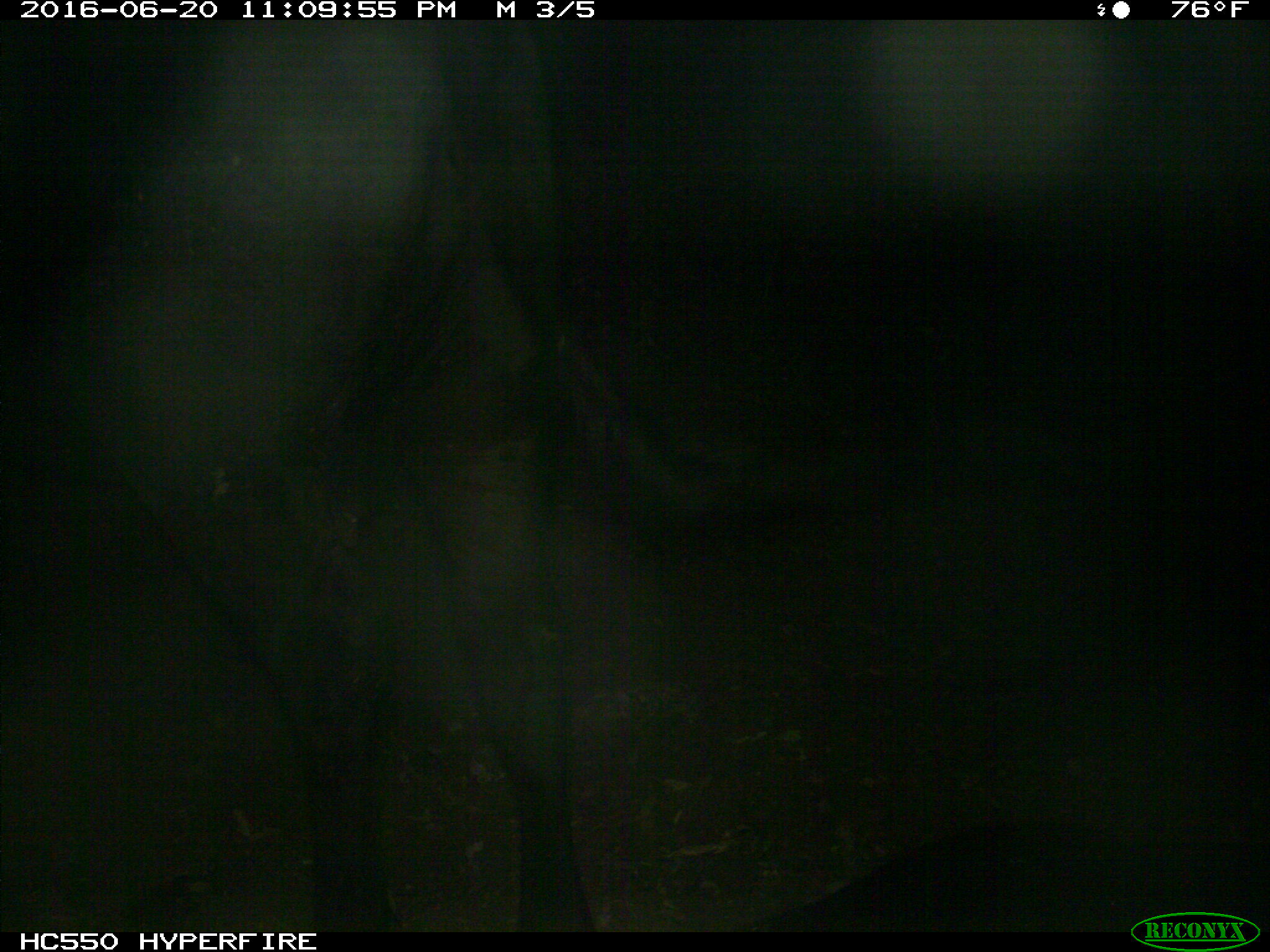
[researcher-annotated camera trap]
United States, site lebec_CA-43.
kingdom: Animalia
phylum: Chordata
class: Mammalia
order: Artiodactyla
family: Bovidae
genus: Bos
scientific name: Bos taurus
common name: domestic cow